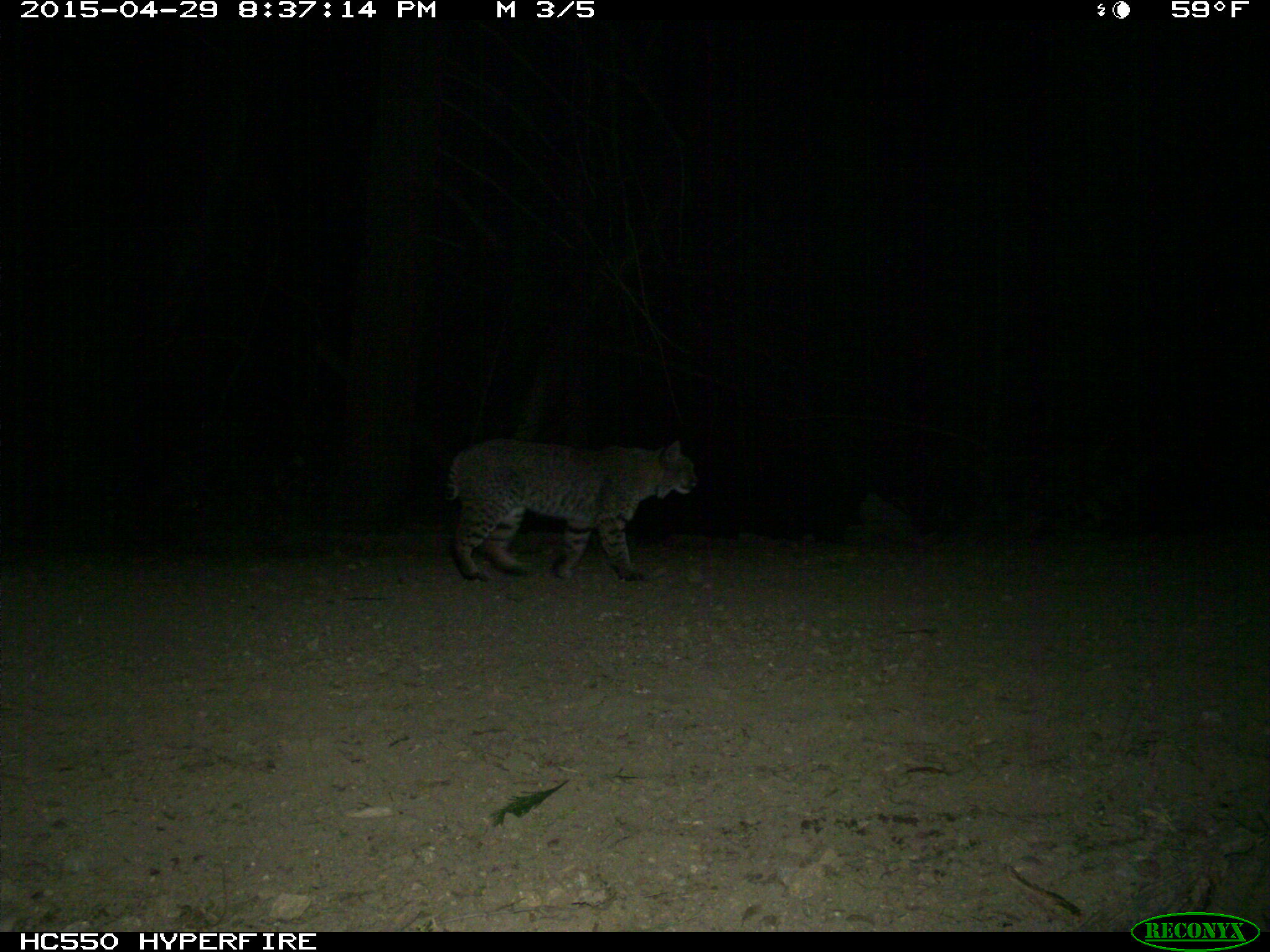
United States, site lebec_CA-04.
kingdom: Animalia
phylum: Chordata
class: Mammalia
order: Carnivora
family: Felidae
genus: Lynx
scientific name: Lynx rufus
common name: bobcat